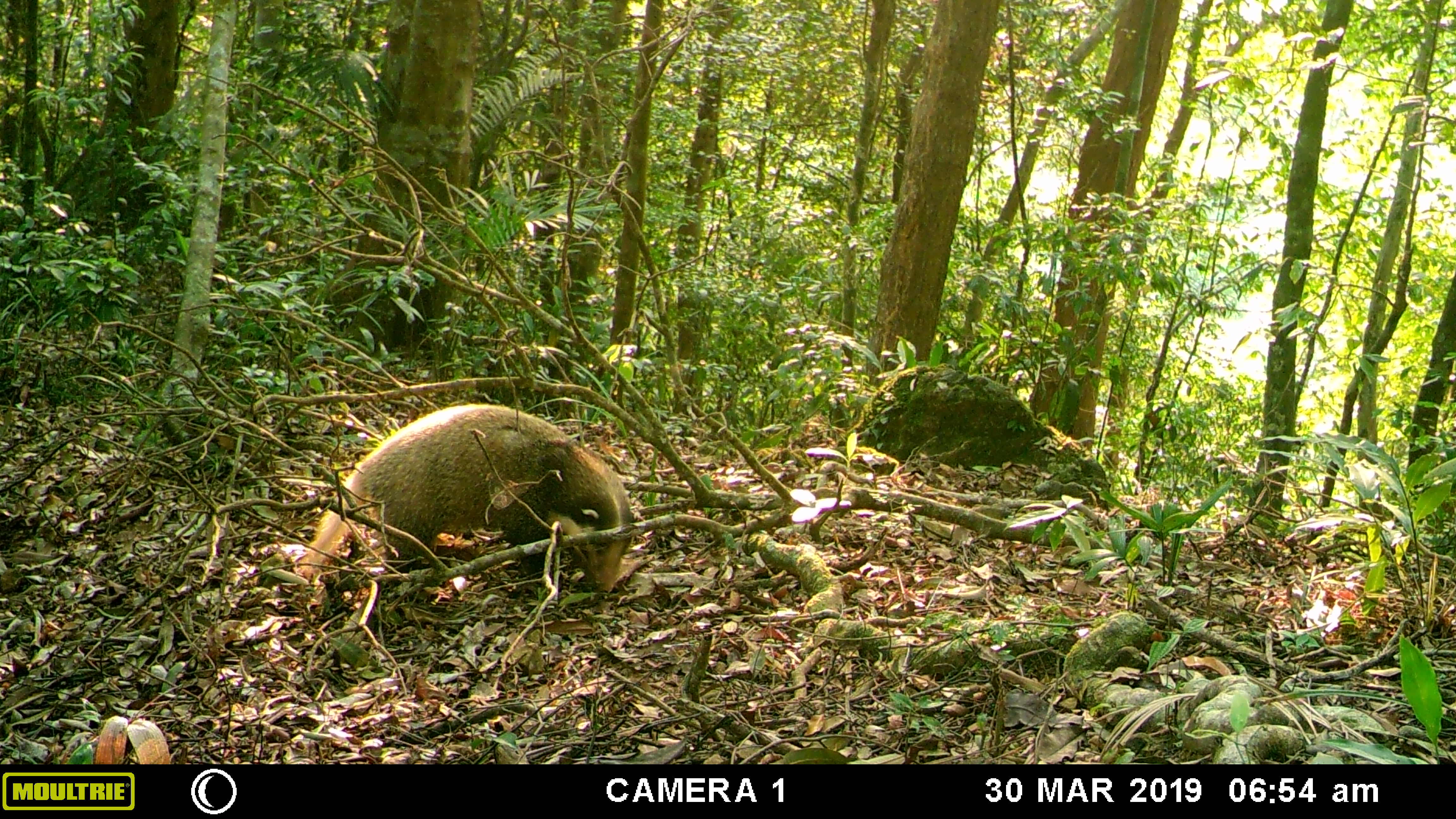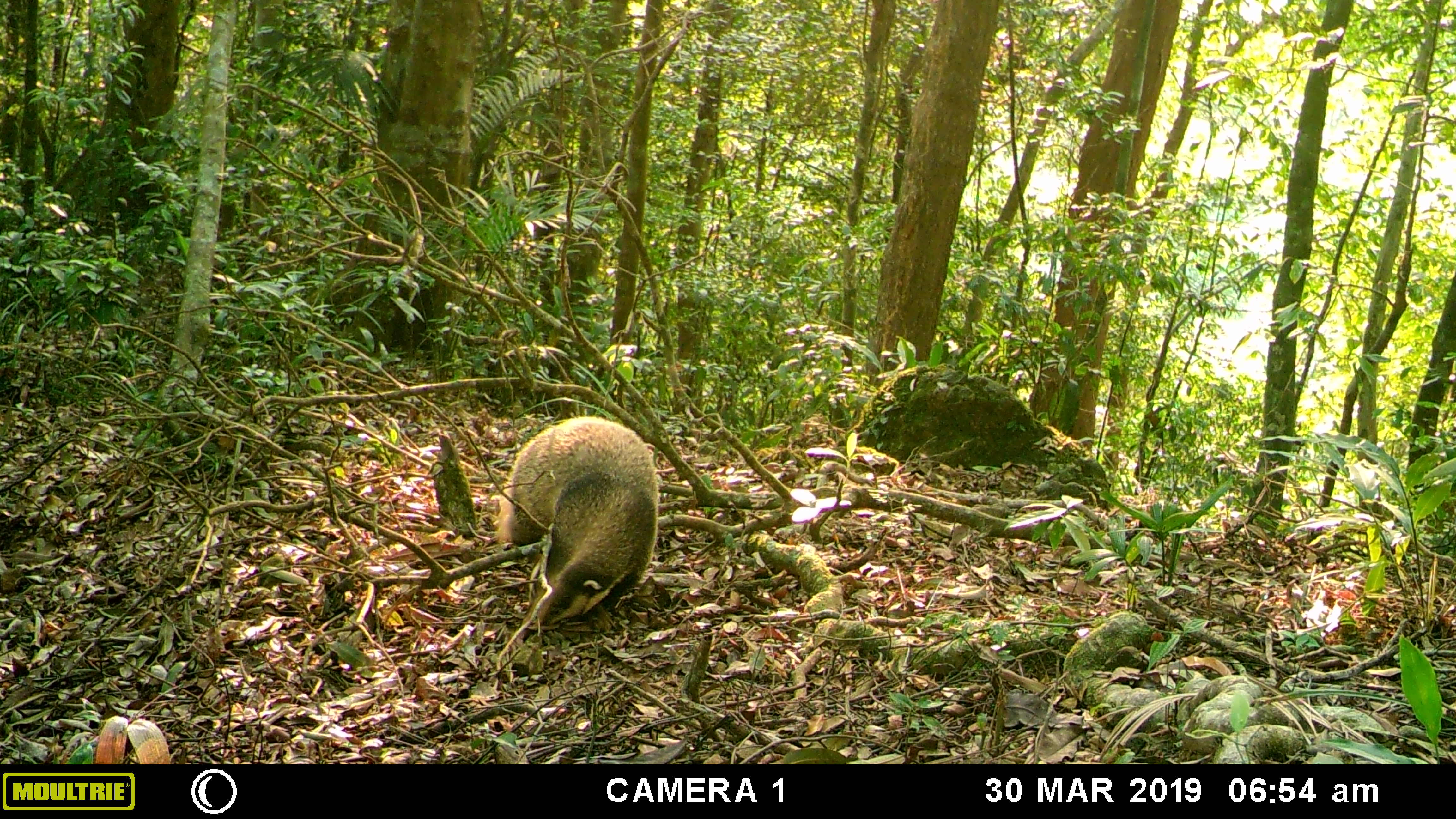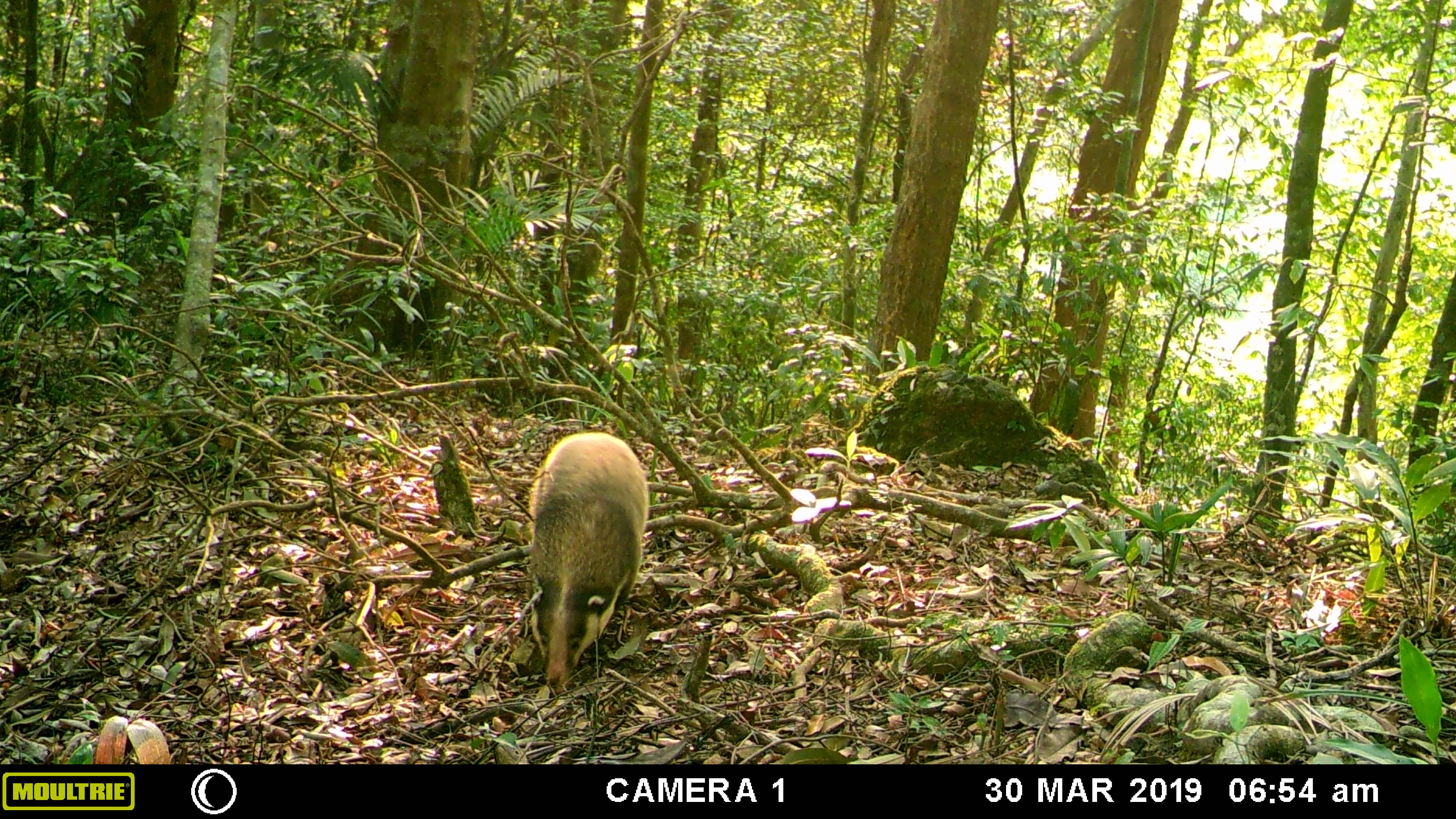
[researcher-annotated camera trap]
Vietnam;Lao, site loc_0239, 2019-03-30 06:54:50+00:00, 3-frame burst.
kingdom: Animalia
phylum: Chordata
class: Mammalia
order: Carnivora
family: Mustelidae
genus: Arctonyx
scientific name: Arctonyx collaris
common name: hog badger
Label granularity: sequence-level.